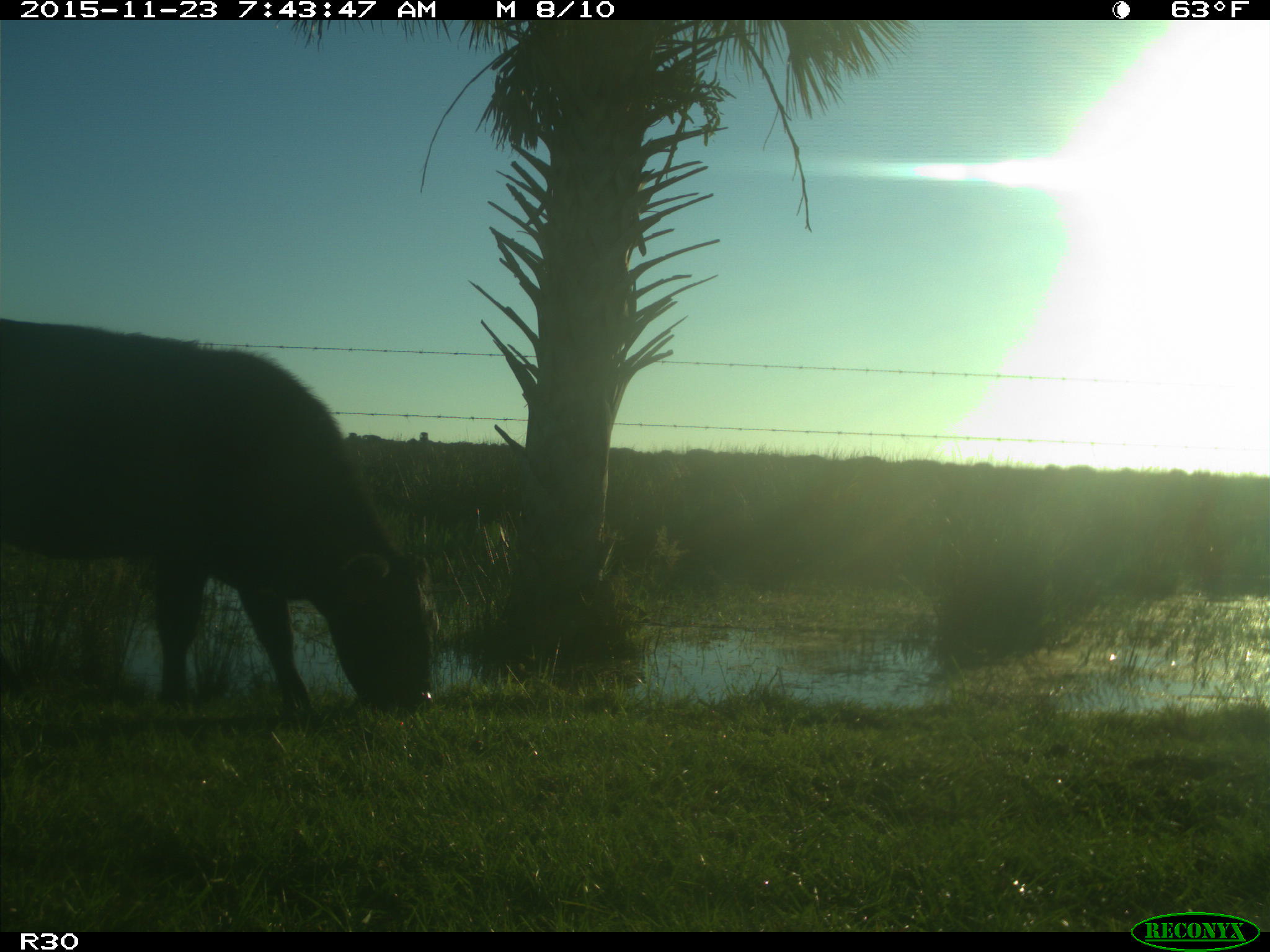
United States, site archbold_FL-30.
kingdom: Animalia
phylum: Chordata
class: Mammalia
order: Artiodactyla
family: Bovidae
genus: Bos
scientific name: Bos taurus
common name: domestic cow